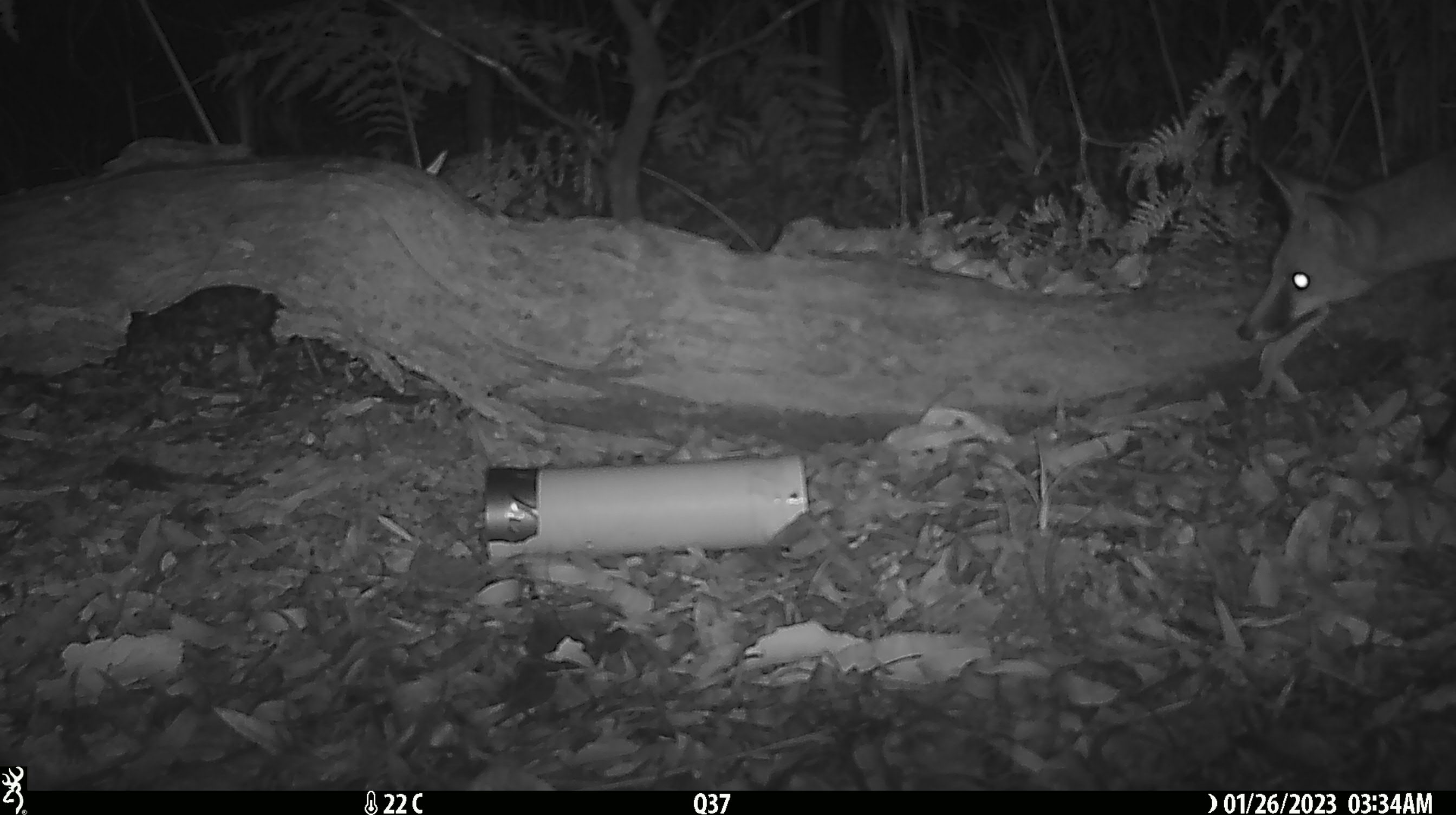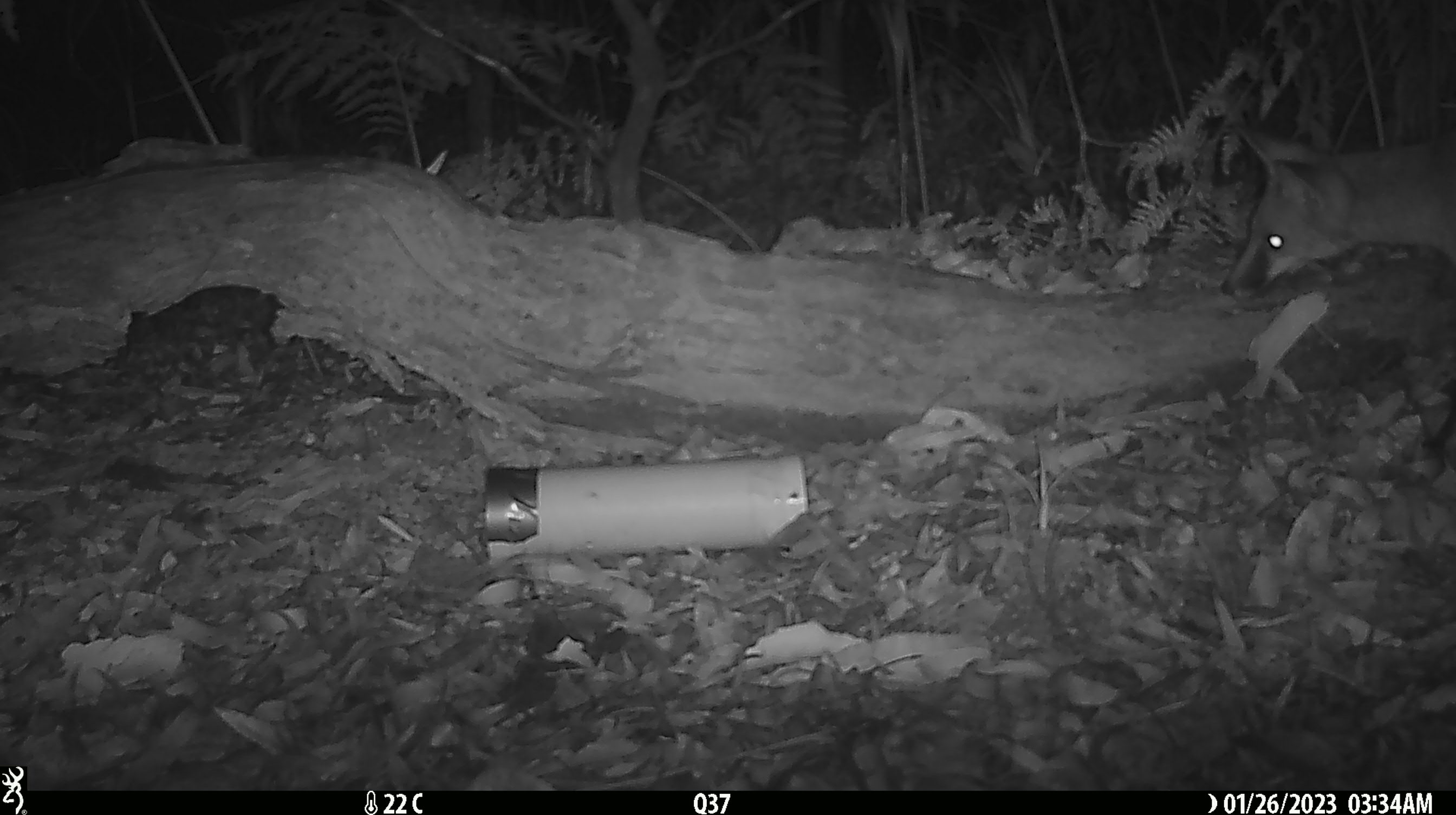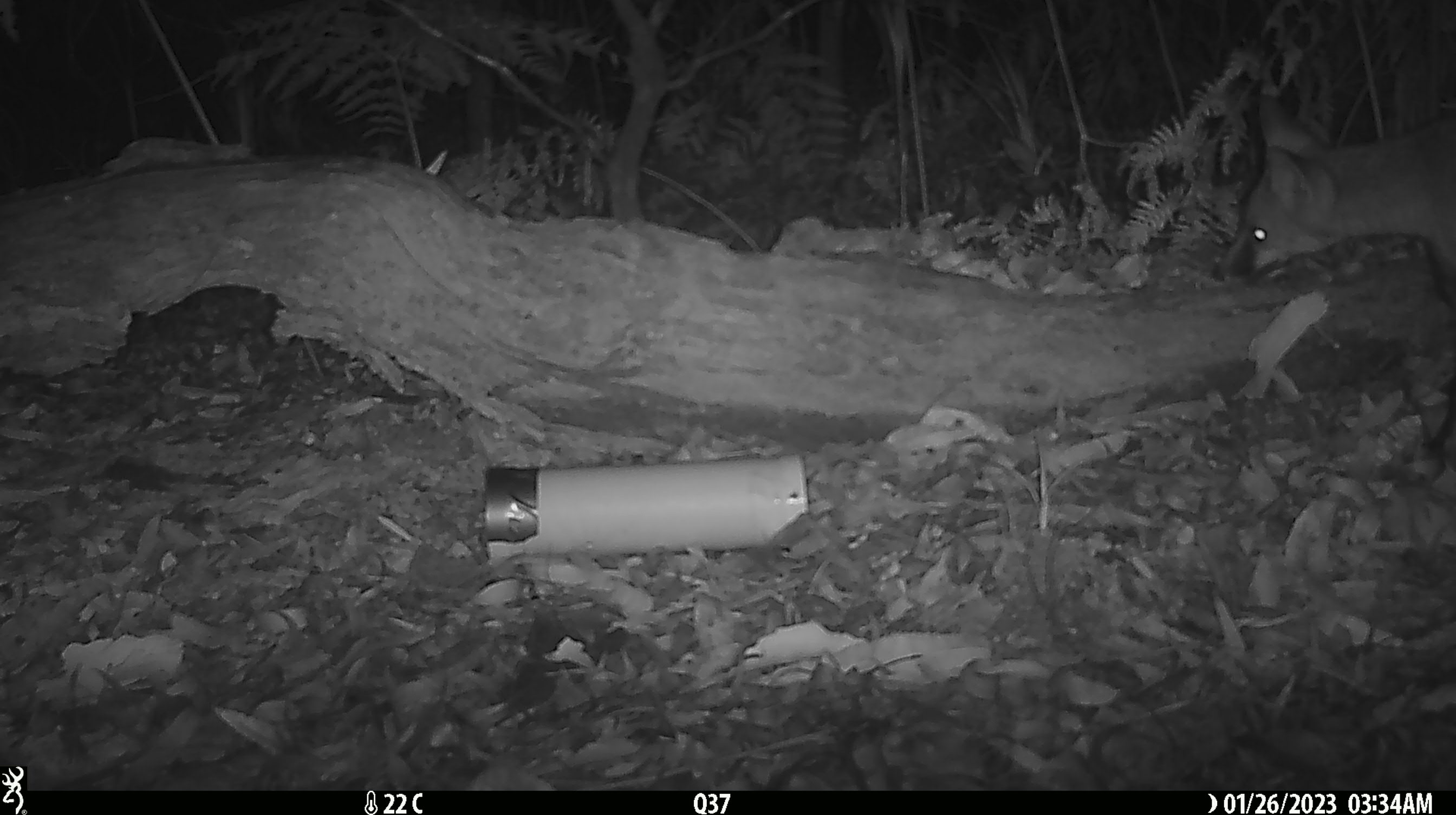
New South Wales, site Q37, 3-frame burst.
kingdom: Animalia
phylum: Chordata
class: Mammalia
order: Carnivora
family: Canidae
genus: Vulpes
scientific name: Vulpes vulpes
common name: red fox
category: fox